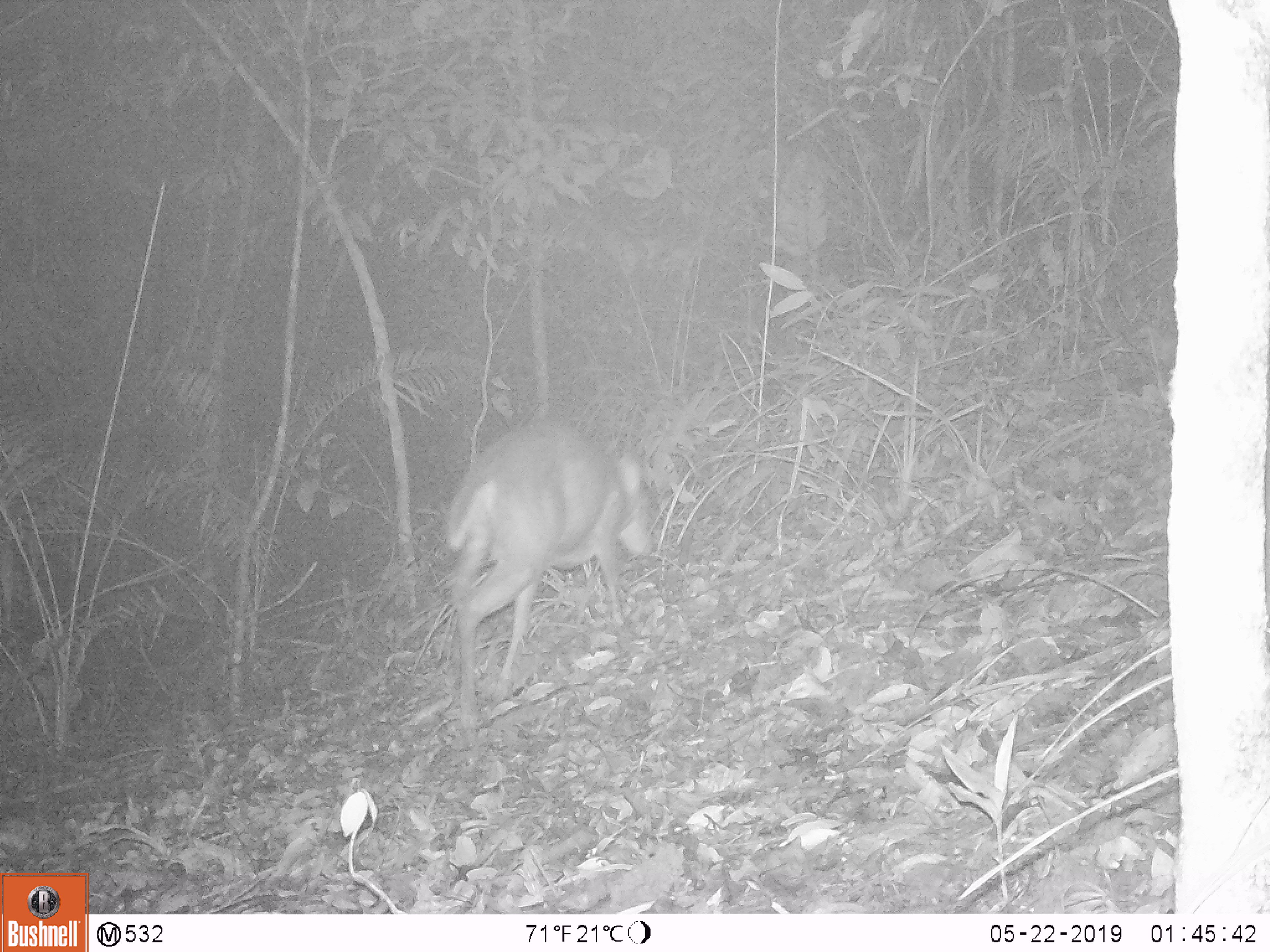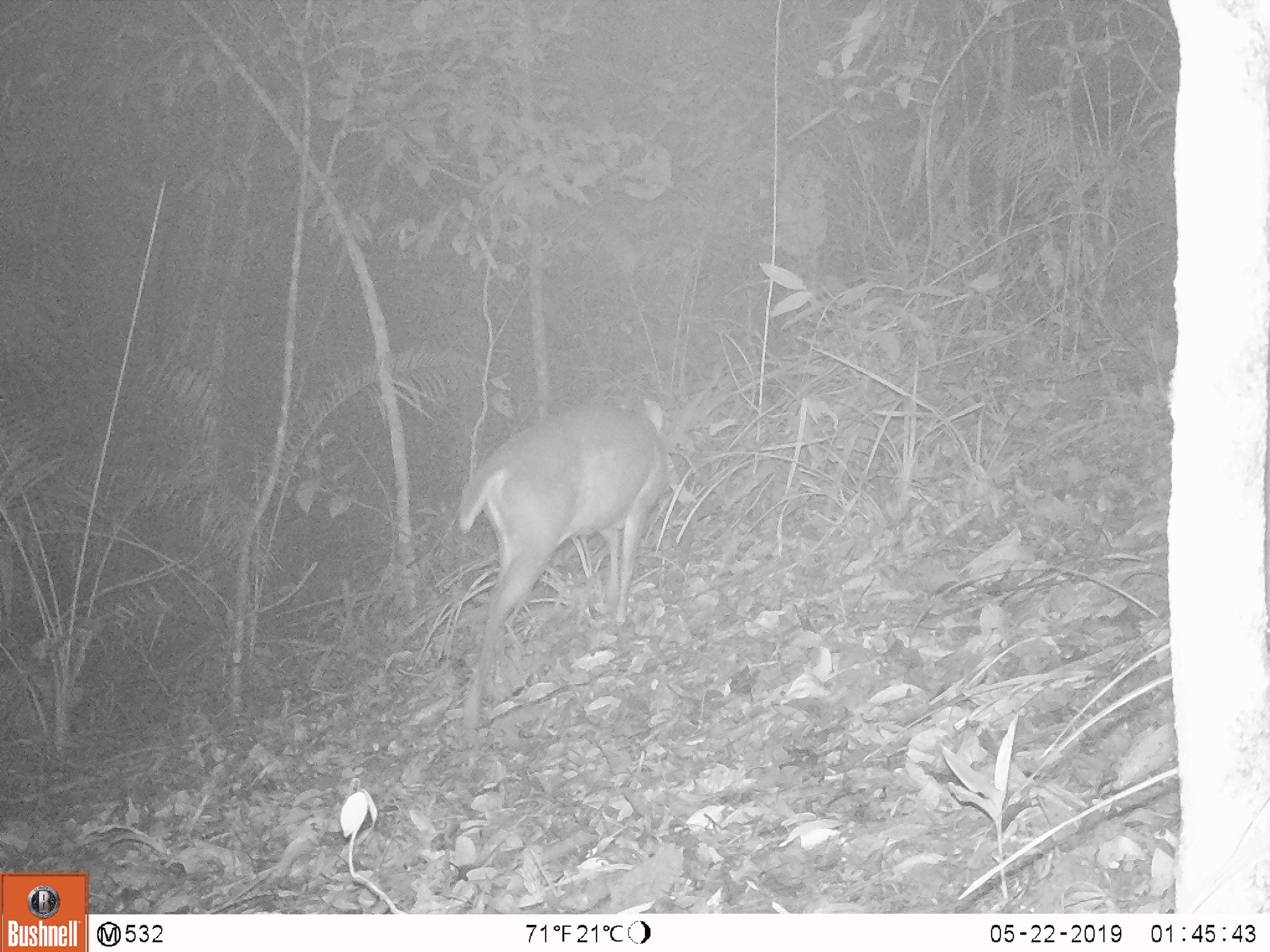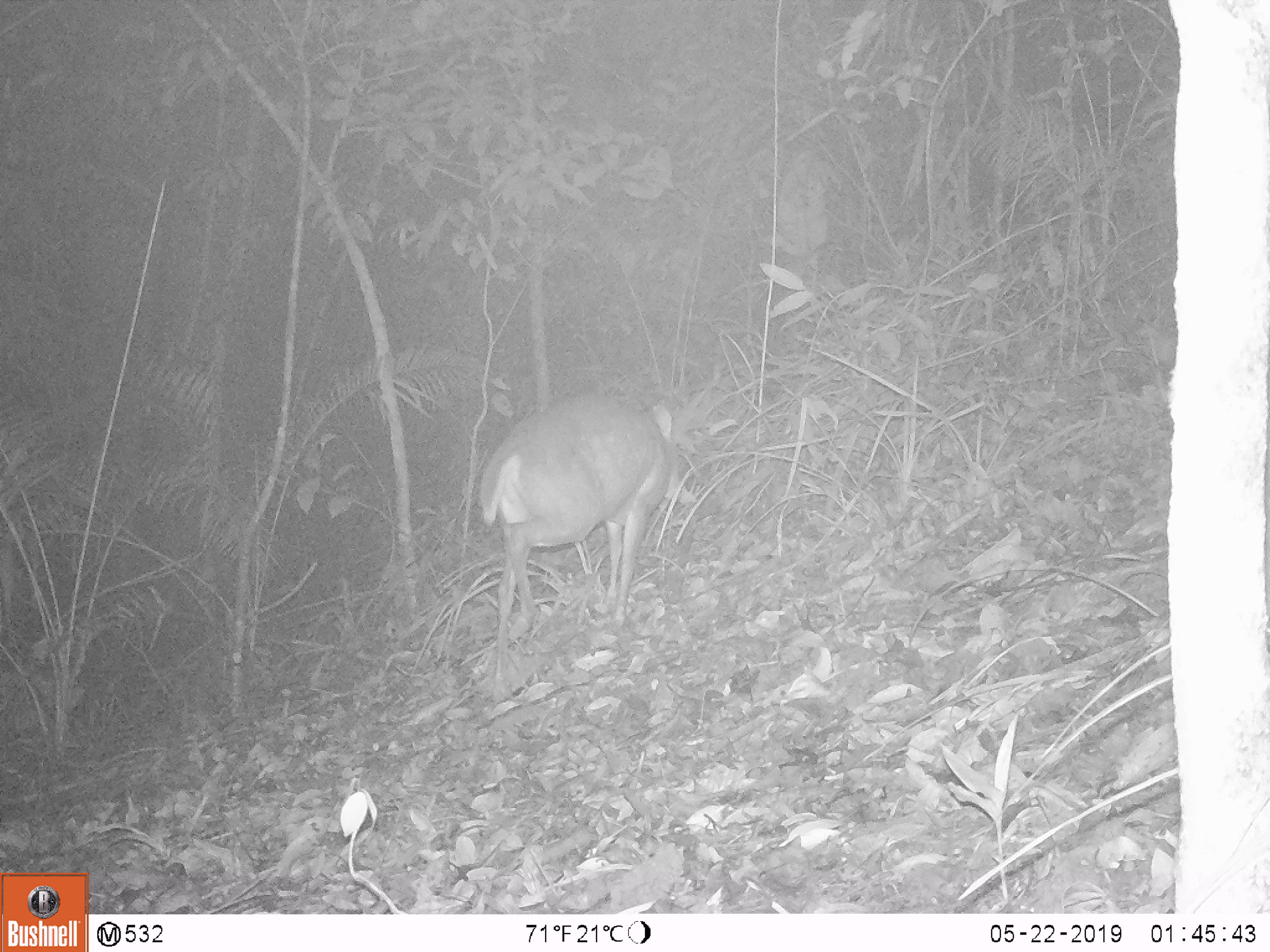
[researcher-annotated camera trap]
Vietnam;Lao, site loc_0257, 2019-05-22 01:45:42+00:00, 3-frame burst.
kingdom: Animalia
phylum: Chordata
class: Mammalia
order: Artiodactyla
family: Cervidae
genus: Muntiacus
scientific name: Muntiacus rooseveltorum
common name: roosevelt's muntjac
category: roosevelts muntjac group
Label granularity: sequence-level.